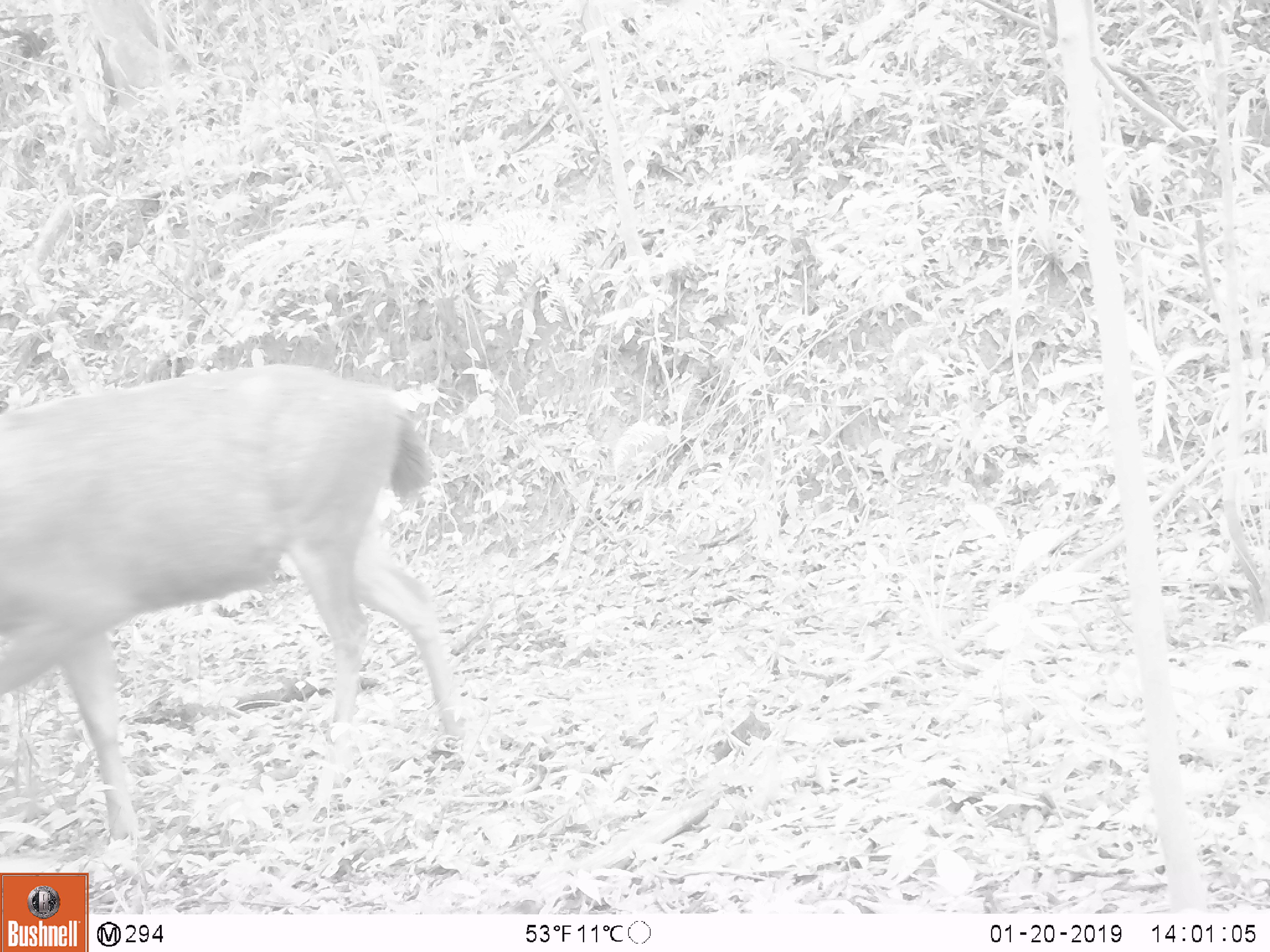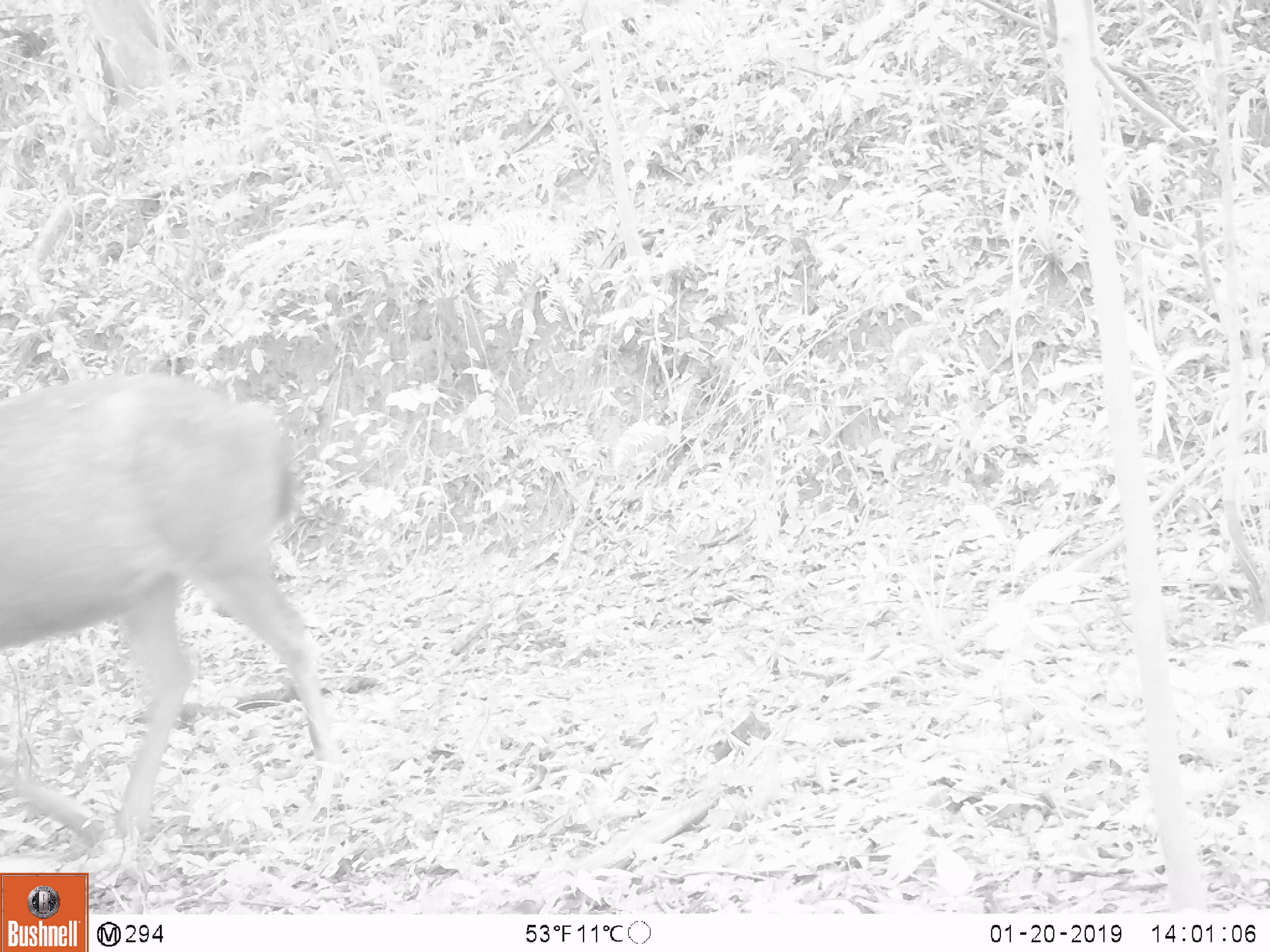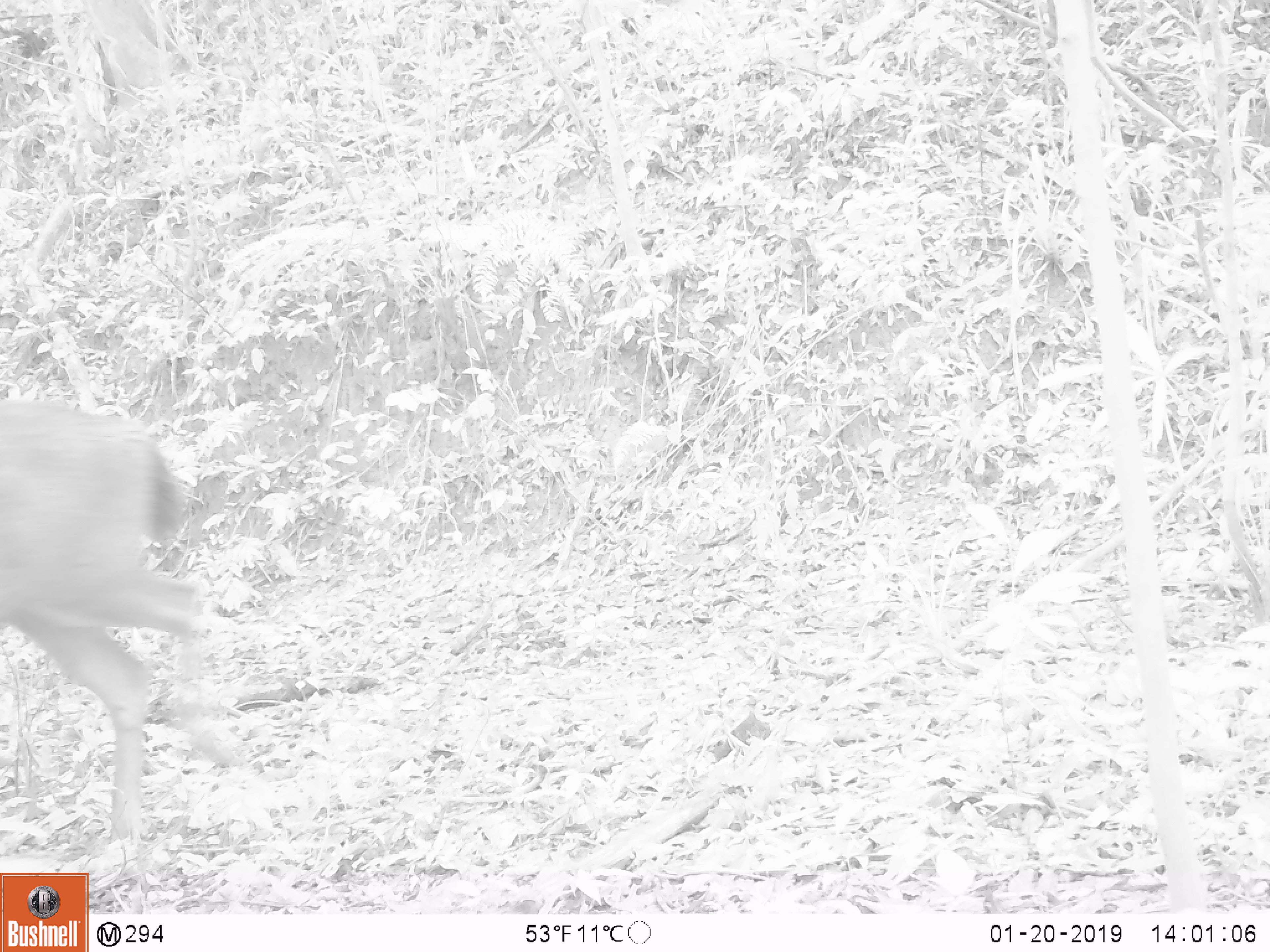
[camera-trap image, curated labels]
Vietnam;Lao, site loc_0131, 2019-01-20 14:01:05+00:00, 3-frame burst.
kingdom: Animalia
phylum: Chordata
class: Mammalia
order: Artiodactyla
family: Cervidae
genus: Rusa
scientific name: Rusa unicolor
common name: sambar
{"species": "sambar (Rusa unicolor)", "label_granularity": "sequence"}